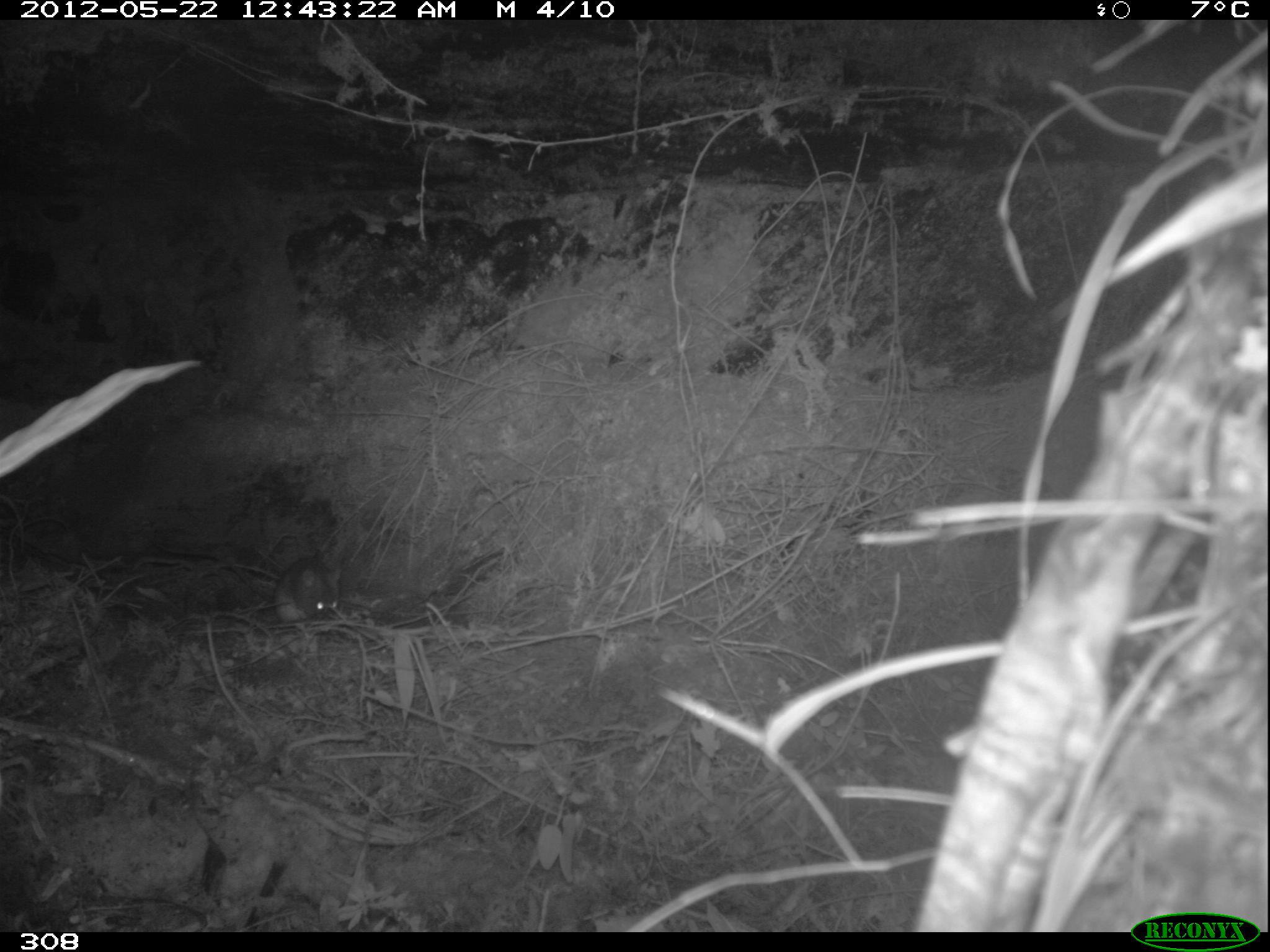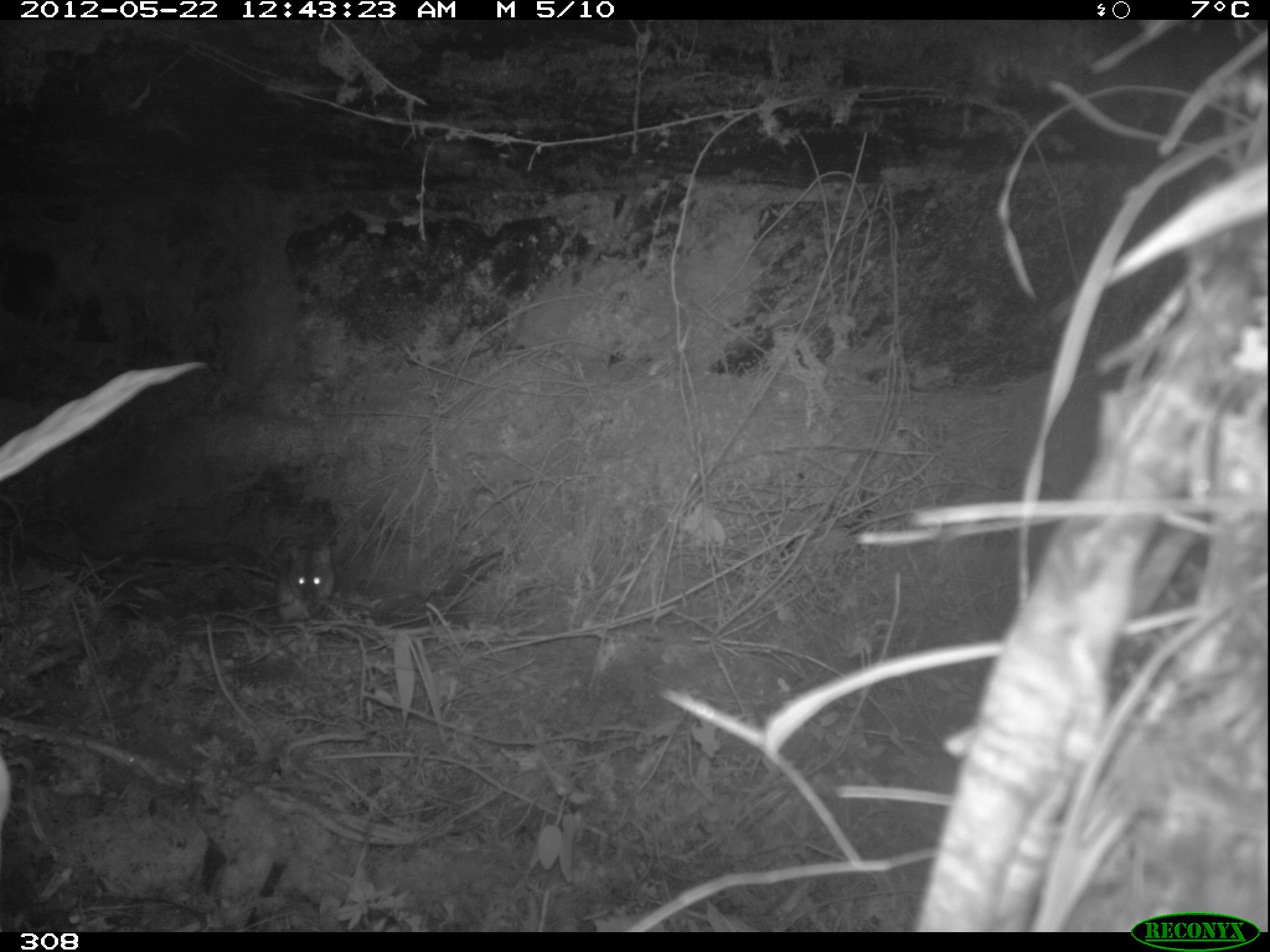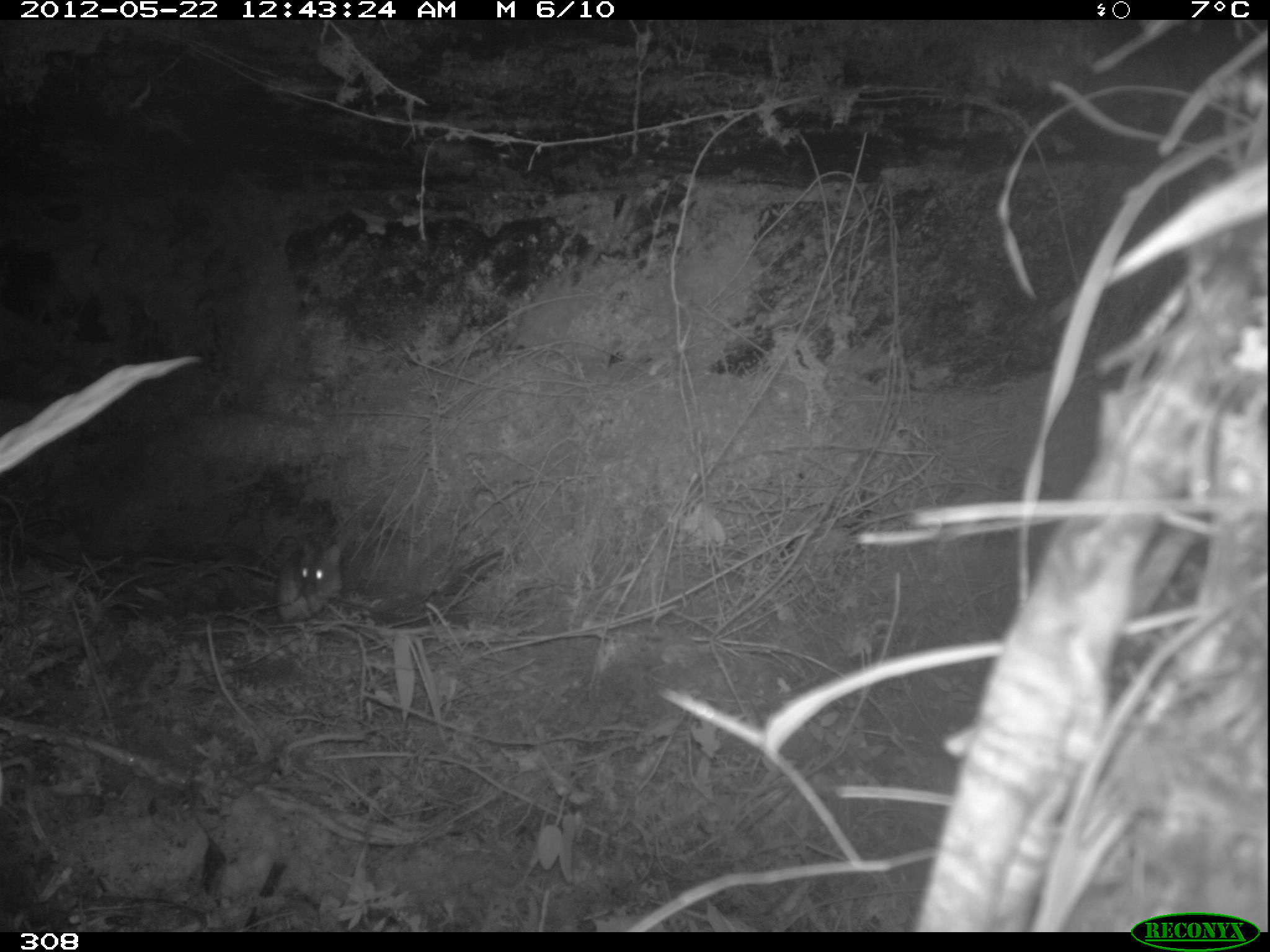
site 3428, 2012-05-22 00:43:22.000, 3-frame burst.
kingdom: Animalia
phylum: Chordata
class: Mammalia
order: Rodentia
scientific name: Rodentia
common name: rodents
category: unknown rodent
Unknown rodent (rodents) (Rodentia).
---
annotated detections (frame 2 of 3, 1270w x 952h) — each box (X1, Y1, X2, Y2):
unknown rodent: (217, 539, 335, 625)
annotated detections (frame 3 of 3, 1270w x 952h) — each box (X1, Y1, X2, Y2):
unknown rodent: (276, 542, 341, 624)